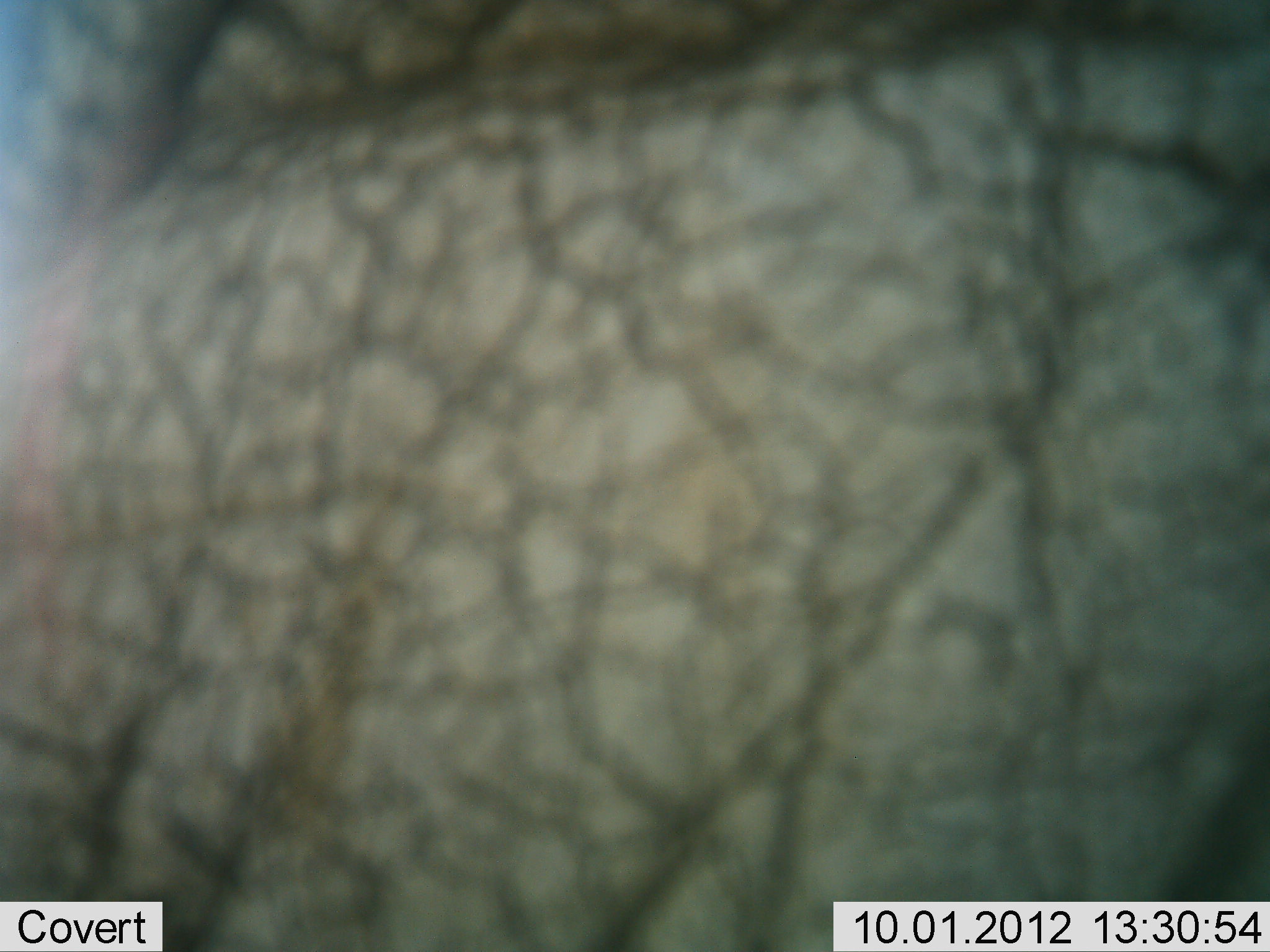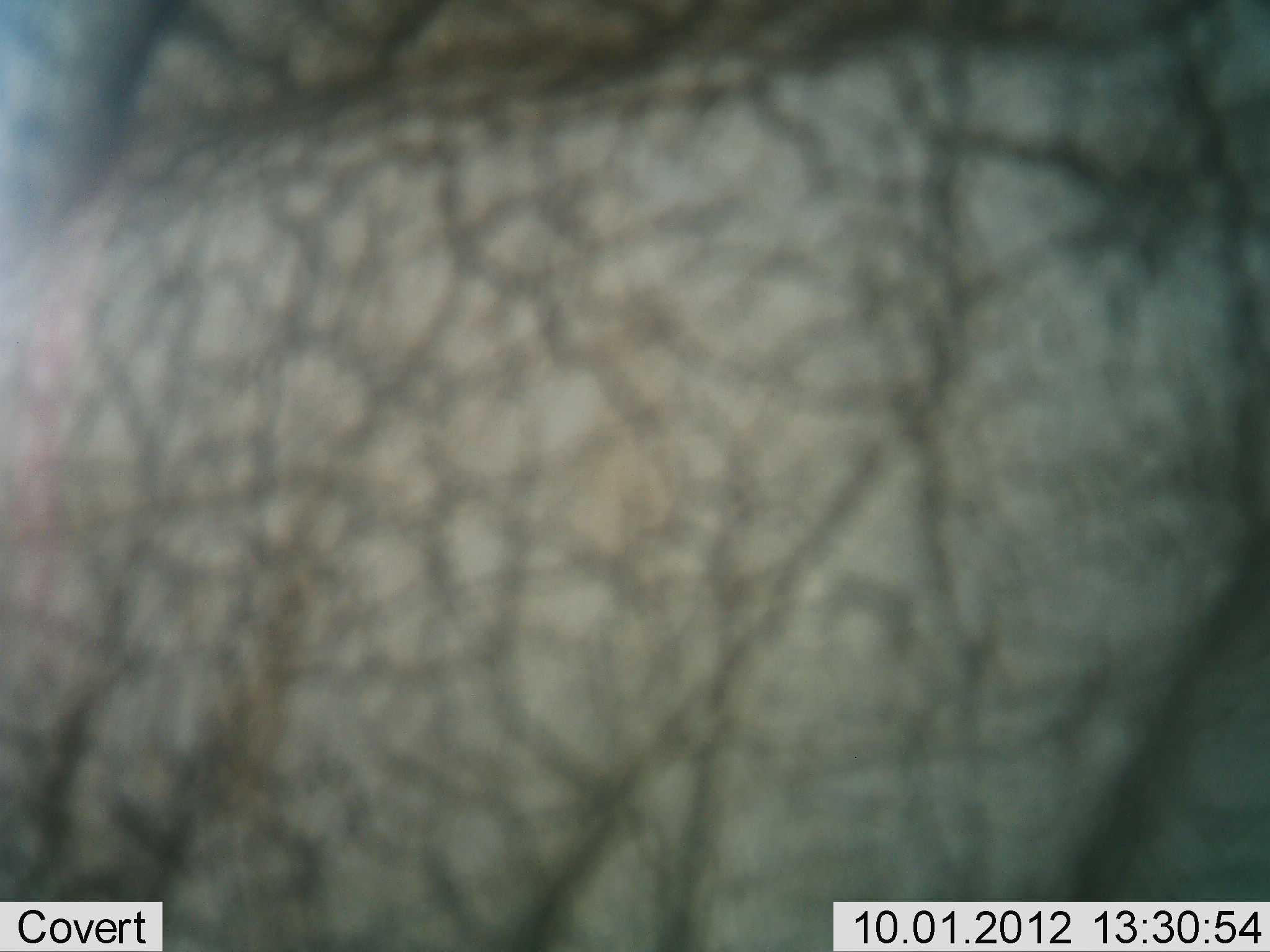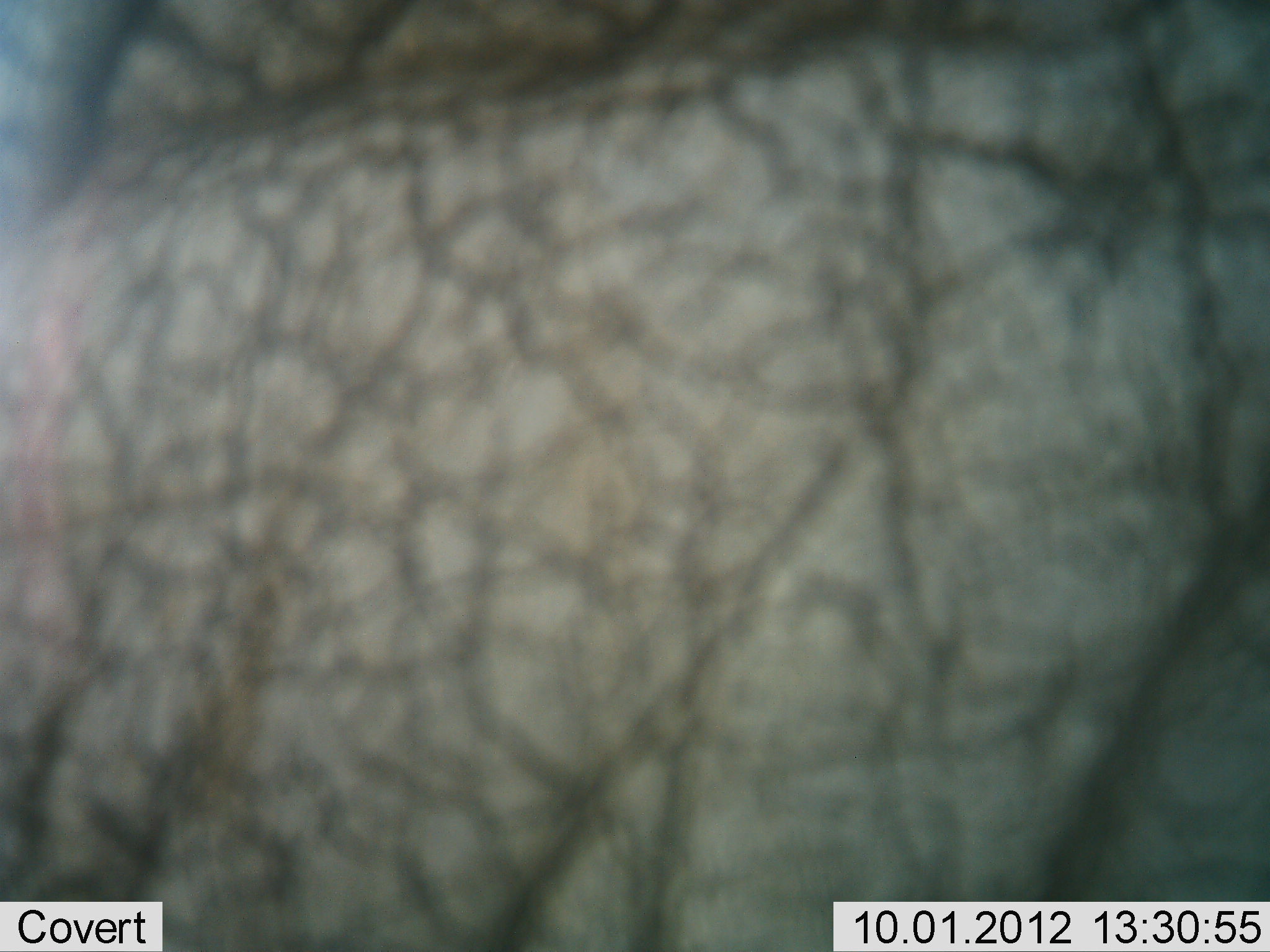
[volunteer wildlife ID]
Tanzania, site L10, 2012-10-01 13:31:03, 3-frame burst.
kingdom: Animalia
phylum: Chordata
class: Mammalia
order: Proboscidea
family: Elephantidae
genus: Loxodonta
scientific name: Loxodonta africana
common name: african bush elephant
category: elephant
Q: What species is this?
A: Elephant (african bush elephant) (Loxodonta africana).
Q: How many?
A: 1.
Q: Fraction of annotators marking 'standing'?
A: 70%.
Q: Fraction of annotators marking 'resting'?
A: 0%.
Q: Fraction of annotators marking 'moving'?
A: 50%.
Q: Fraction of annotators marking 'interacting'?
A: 0%.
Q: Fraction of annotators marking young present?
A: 0%.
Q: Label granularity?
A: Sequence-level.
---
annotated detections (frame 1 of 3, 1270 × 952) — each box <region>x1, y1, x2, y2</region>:
animal: <region>1, 1, 1270, 952</region>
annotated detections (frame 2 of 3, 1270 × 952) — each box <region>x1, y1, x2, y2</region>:
animal: <region>0, 0, 1269, 951</region>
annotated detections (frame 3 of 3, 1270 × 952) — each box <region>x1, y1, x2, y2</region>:
animal: <region>0, 0, 1269, 951</region>